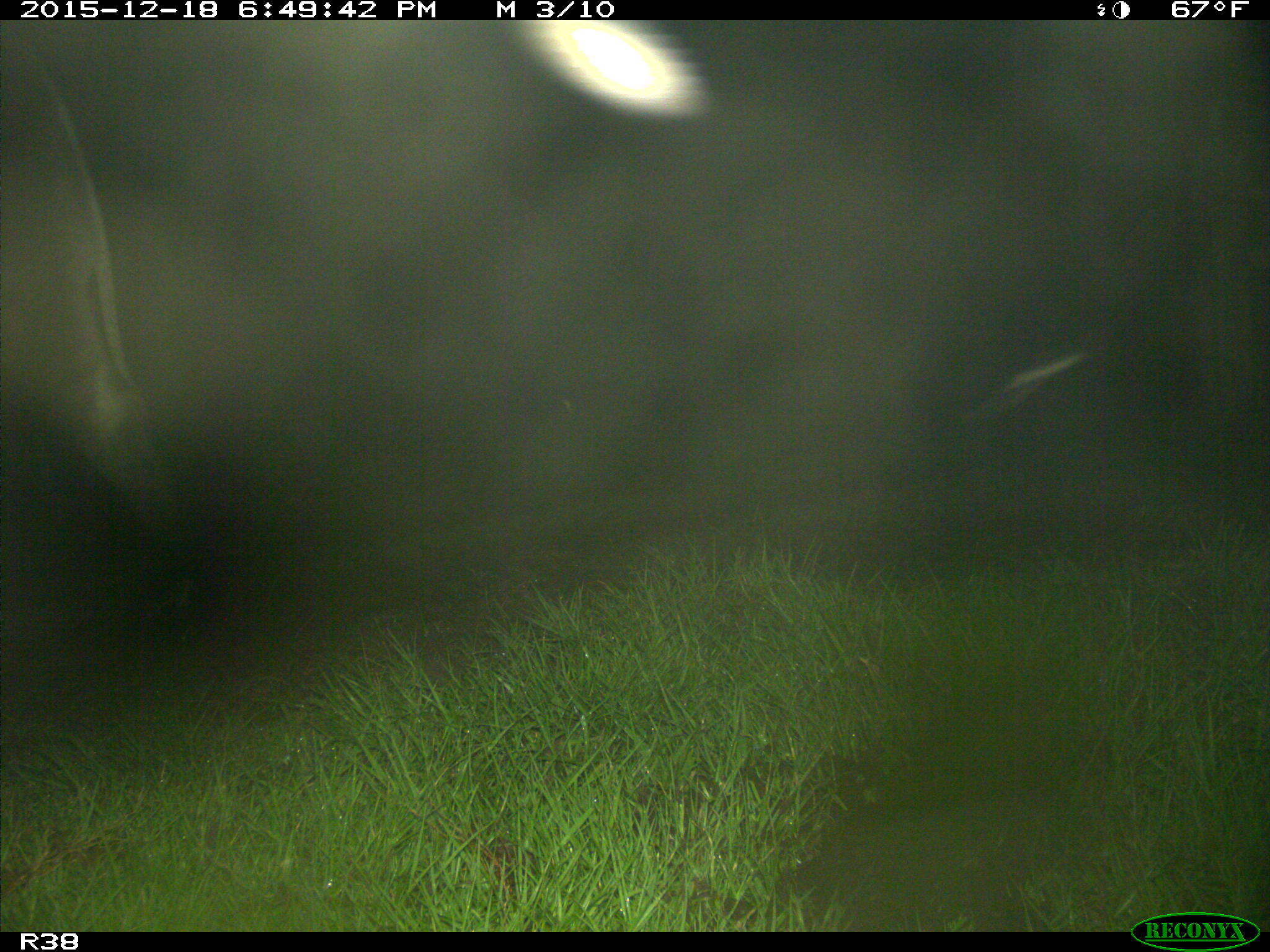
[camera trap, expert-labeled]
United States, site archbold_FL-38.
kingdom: Animalia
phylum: Chordata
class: Mammalia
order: Artiodactyla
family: Bovidae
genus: Bos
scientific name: Bos taurus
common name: domestic cow